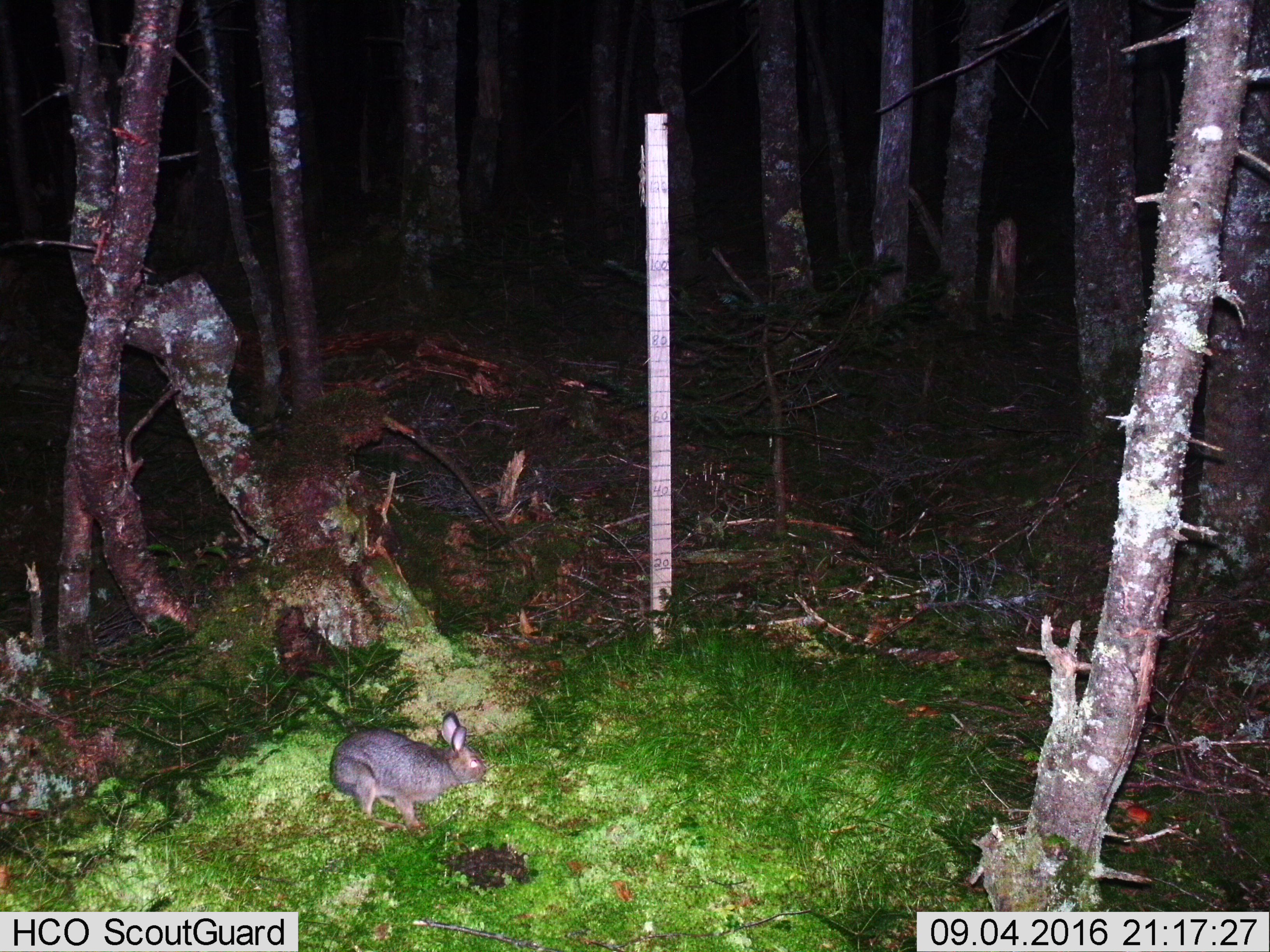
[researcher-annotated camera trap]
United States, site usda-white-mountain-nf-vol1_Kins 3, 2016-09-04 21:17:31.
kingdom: Animalia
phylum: Chordata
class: Mammalia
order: Lagomorpha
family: Leporidae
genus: Lepus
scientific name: Lepus americanus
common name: snowshoe hare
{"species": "snowshoe hare (Lepus americanus)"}